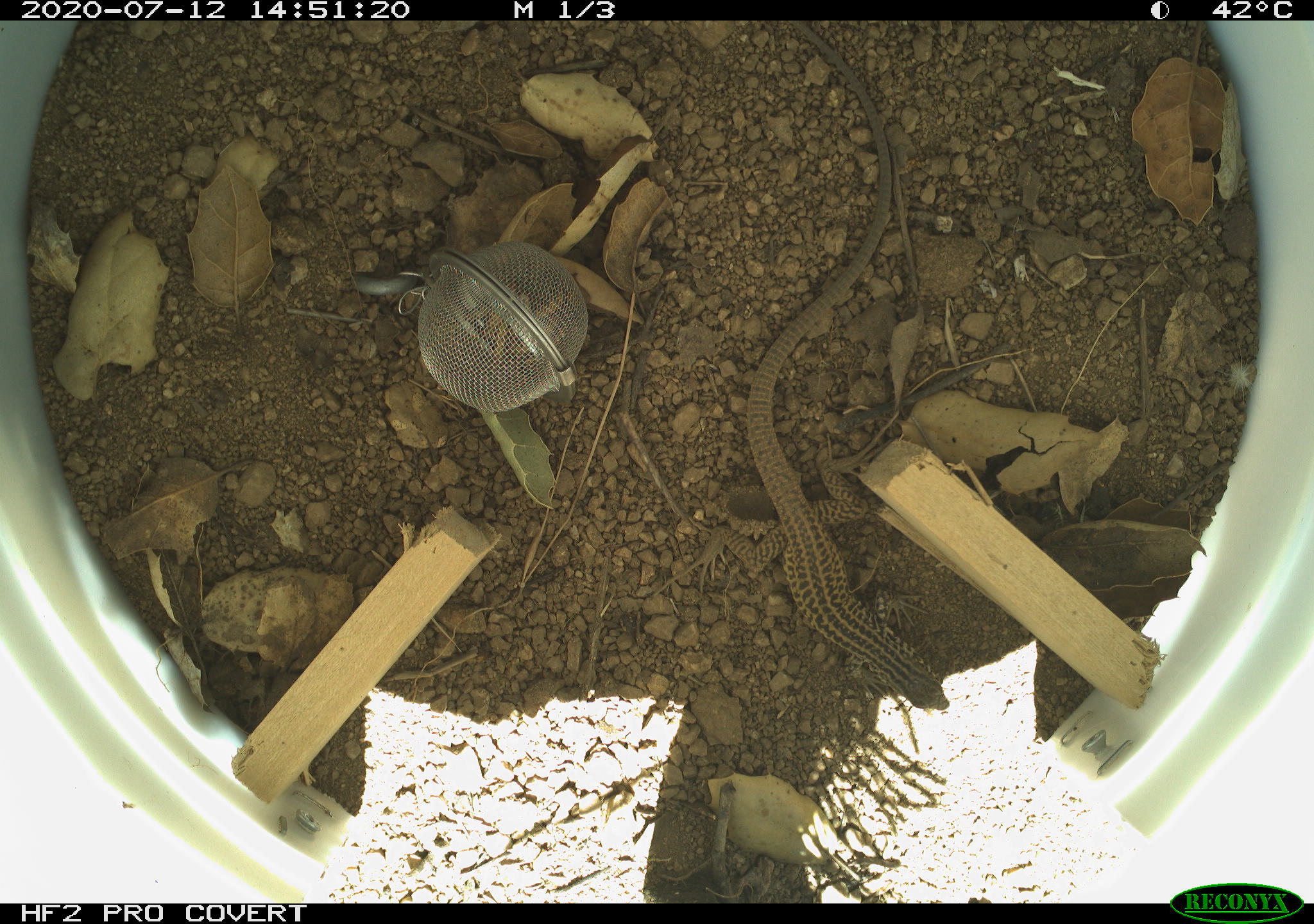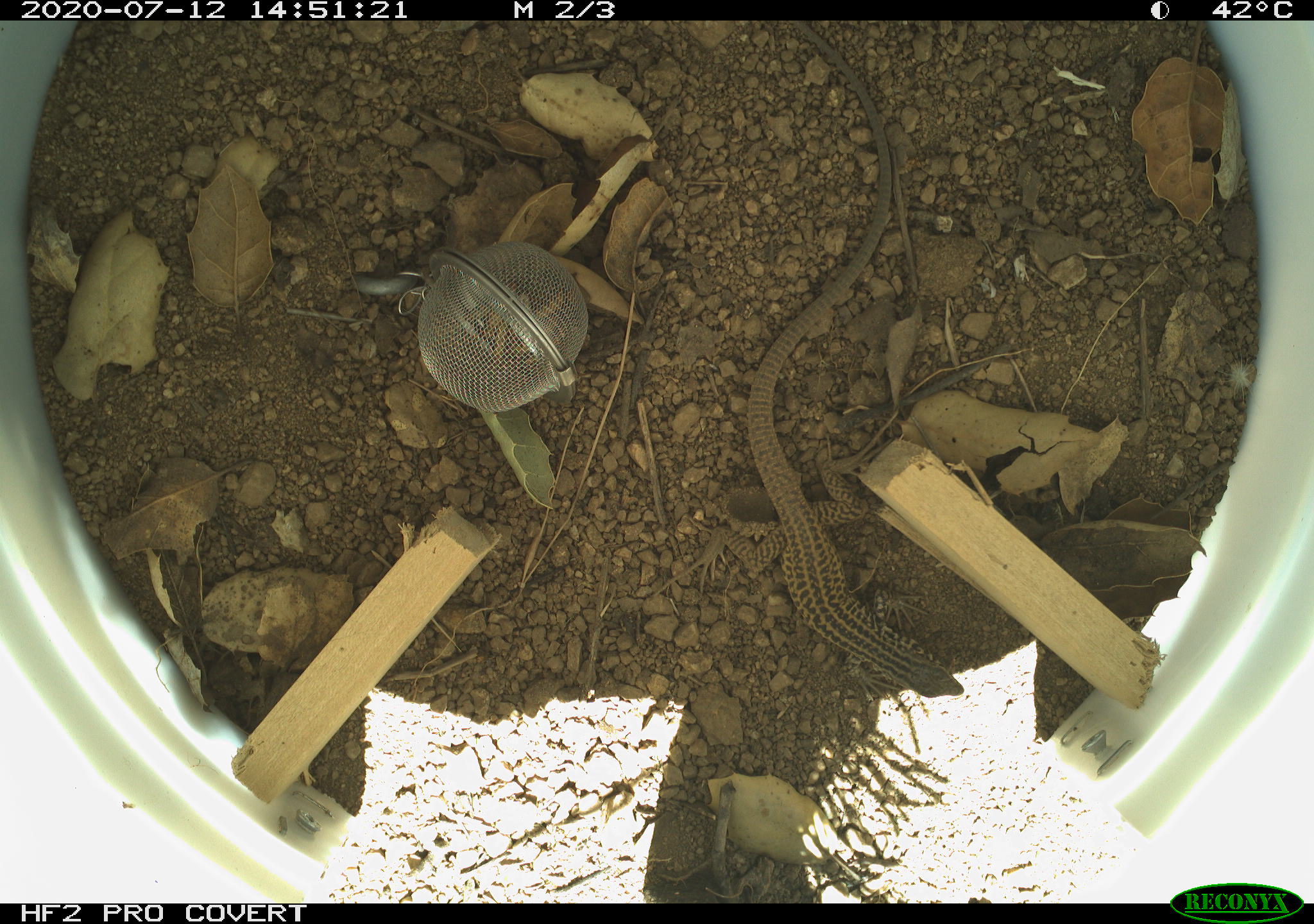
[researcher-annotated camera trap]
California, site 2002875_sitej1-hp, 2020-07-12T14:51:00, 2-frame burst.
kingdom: Animalia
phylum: Chordata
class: Reptilia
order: Squamata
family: Teiidae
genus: Aspidoscelis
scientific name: Aspidoscelis tigris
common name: western whiptail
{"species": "western whiptail (Aspidoscelis tigris)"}